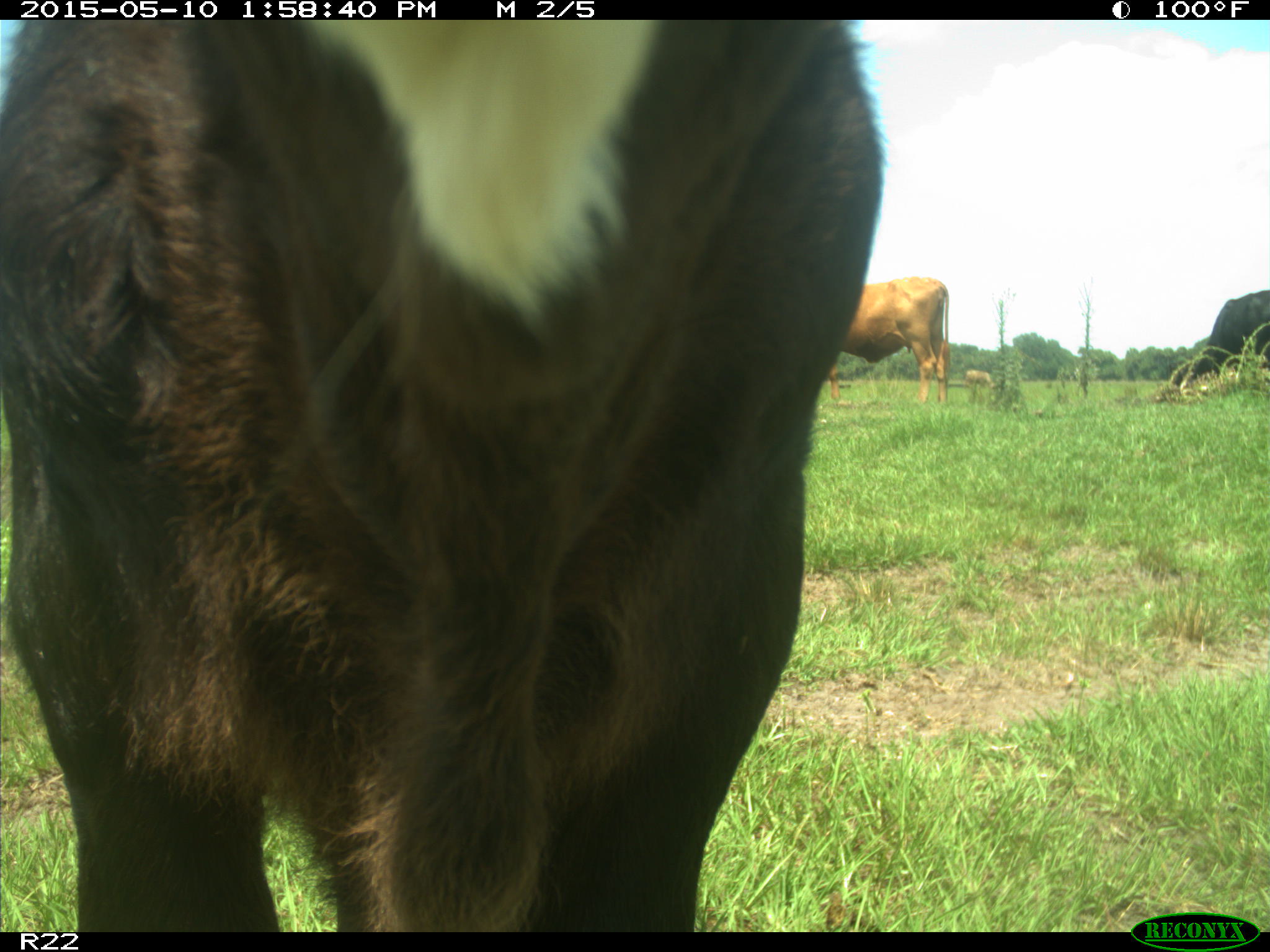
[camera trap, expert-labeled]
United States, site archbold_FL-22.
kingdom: Animalia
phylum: Chordata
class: Mammalia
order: Artiodactyla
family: Bovidae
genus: Bos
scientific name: Bos taurus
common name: domestic cow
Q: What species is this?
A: Bos taurus (domestic cow).